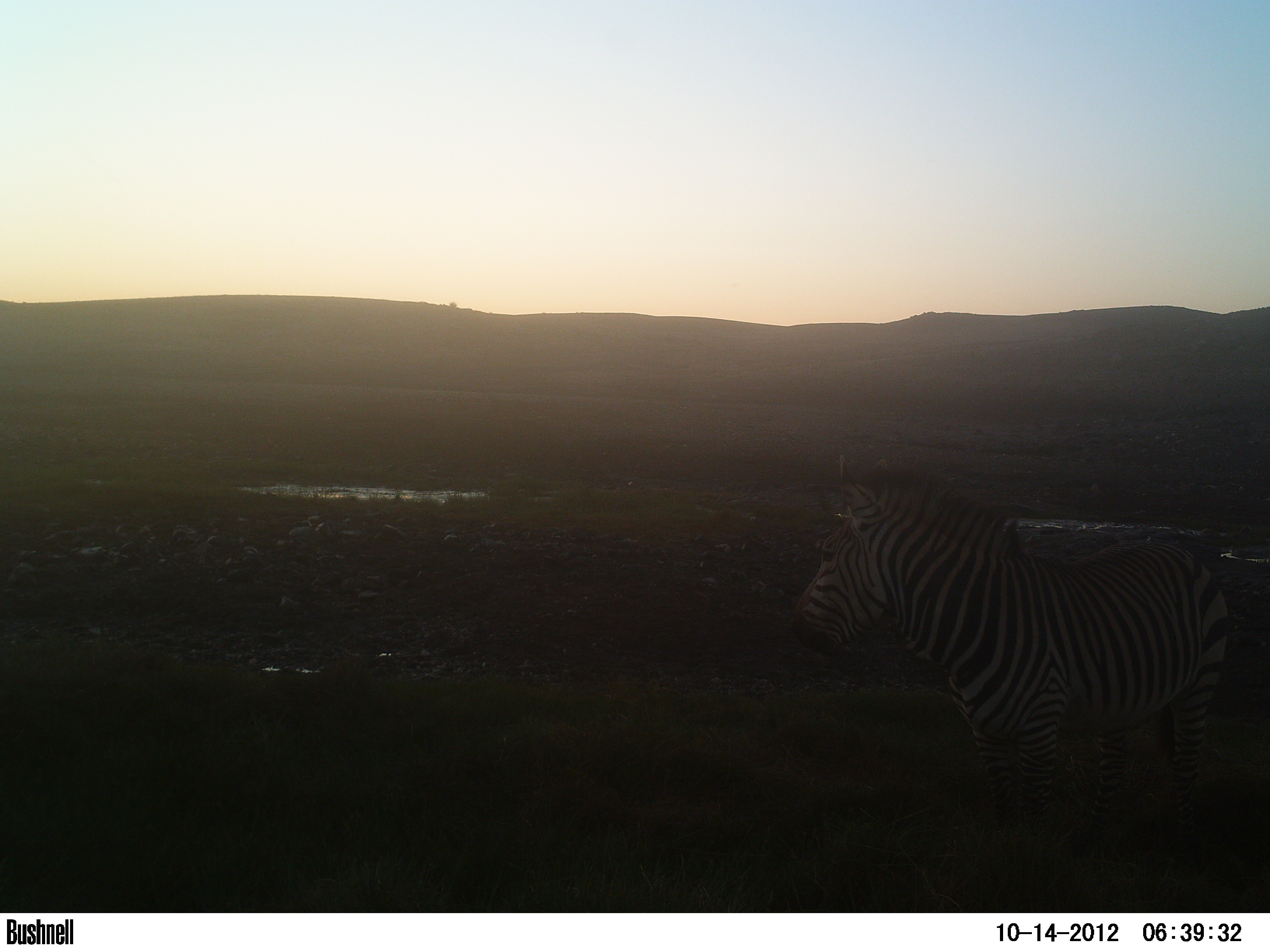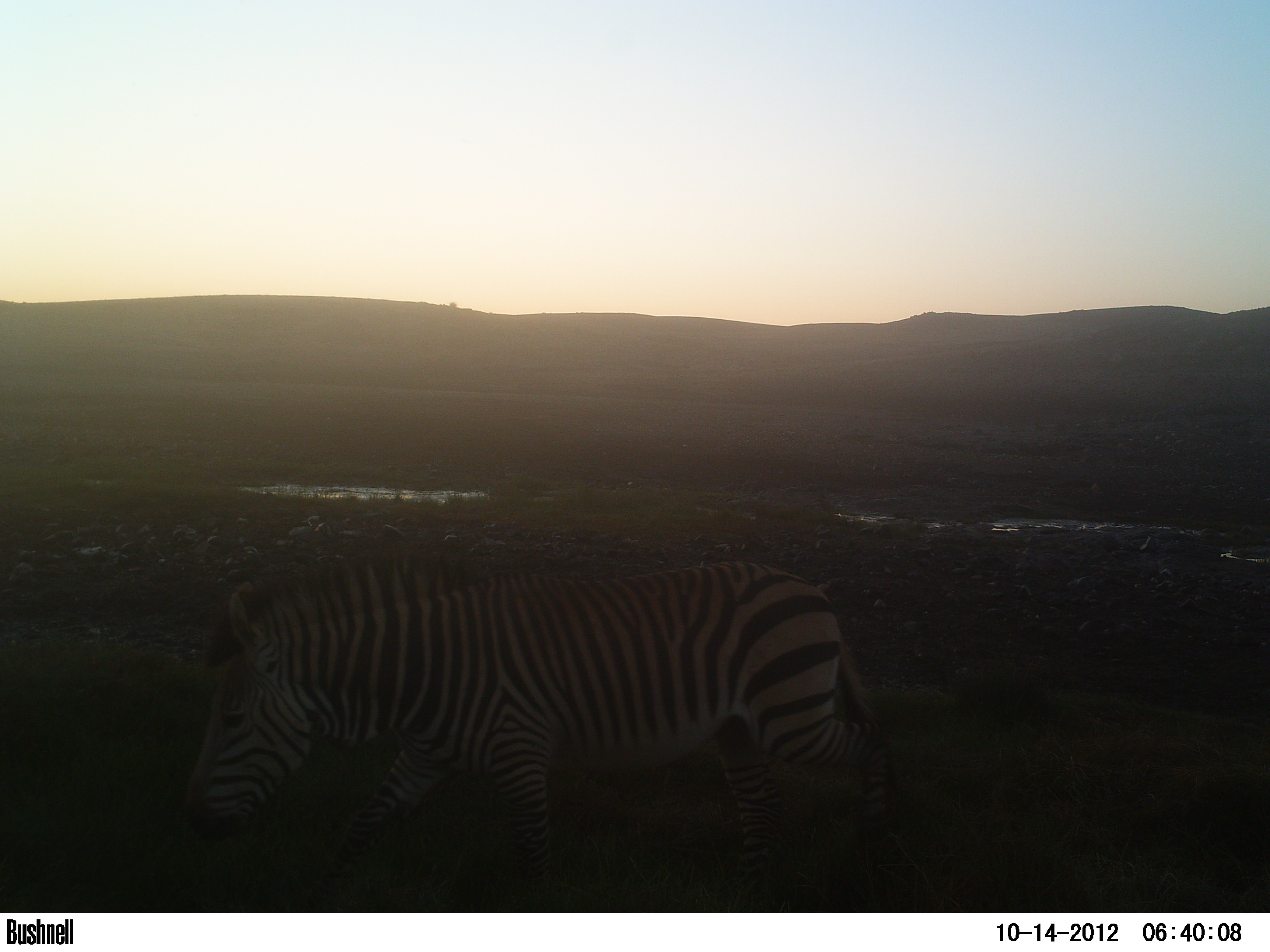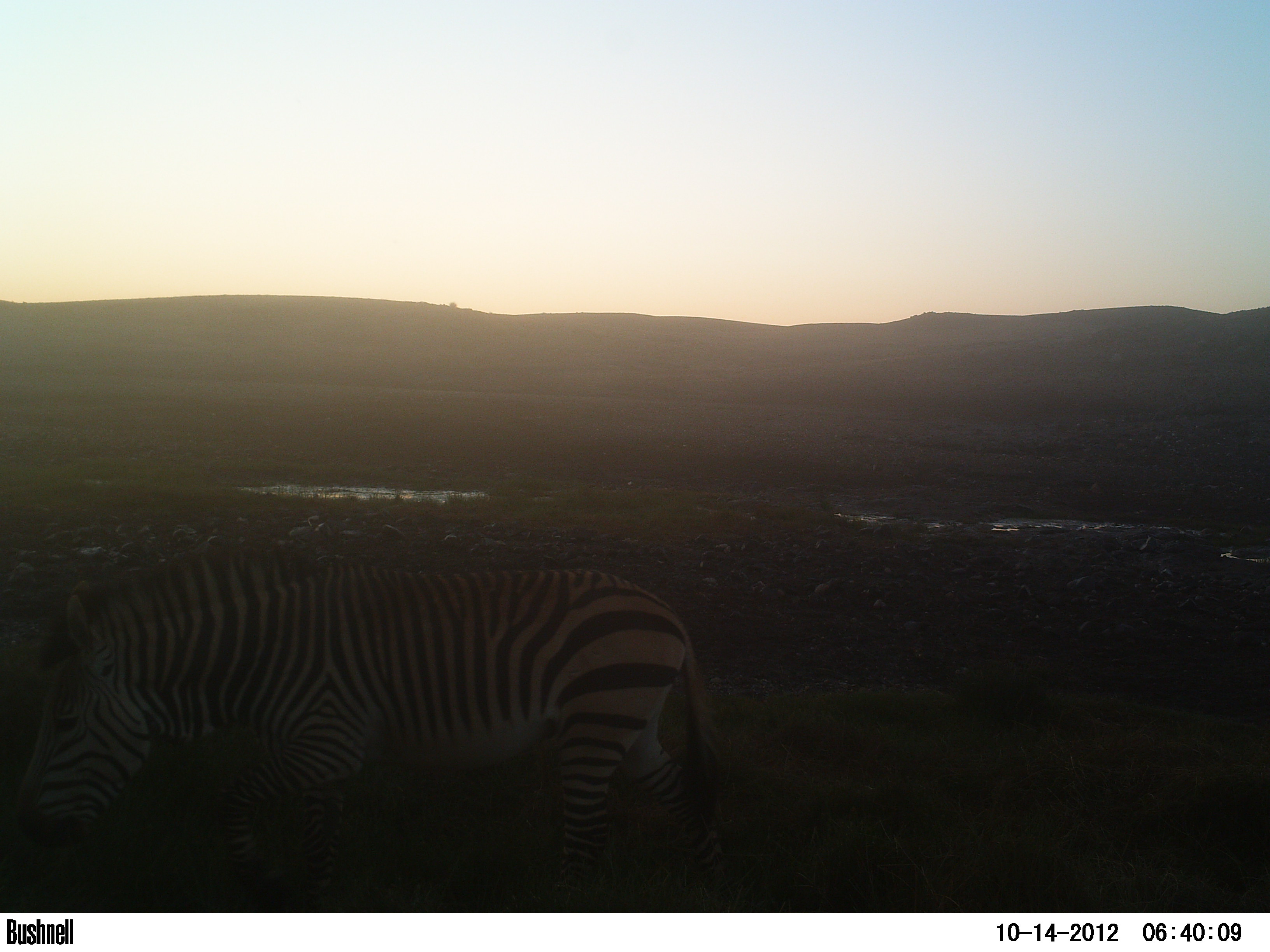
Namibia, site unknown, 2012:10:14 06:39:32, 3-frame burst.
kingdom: Animalia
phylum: Chordata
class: Mammalia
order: Perissodactyla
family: Equidae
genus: Equus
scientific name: Equus zebra hartmannae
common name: hartmann's mountain zebra